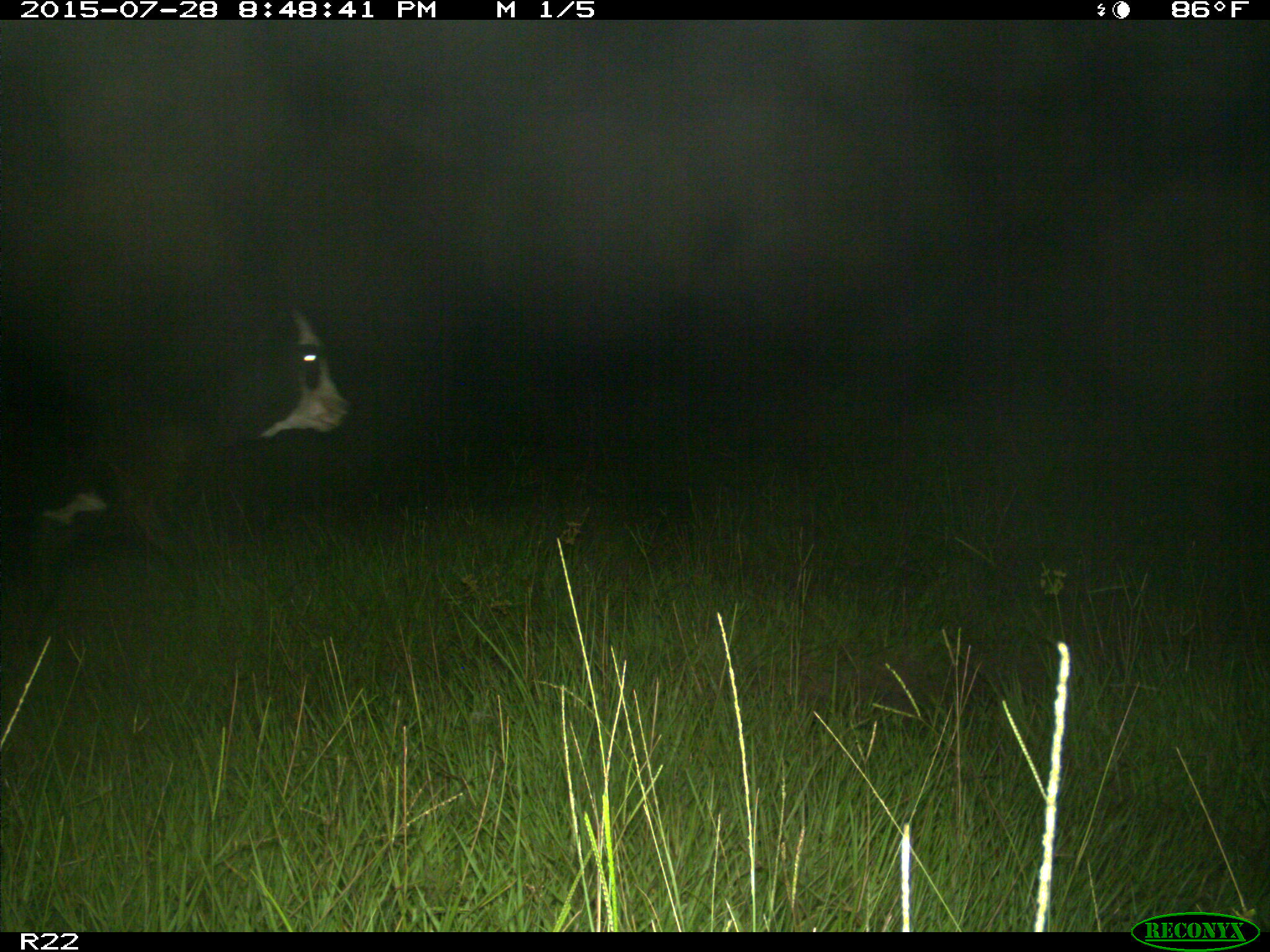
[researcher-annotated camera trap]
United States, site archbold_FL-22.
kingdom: Animalia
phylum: Chordata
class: Mammalia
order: Artiodactyla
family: Bovidae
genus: Bos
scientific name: Bos taurus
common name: domestic cow